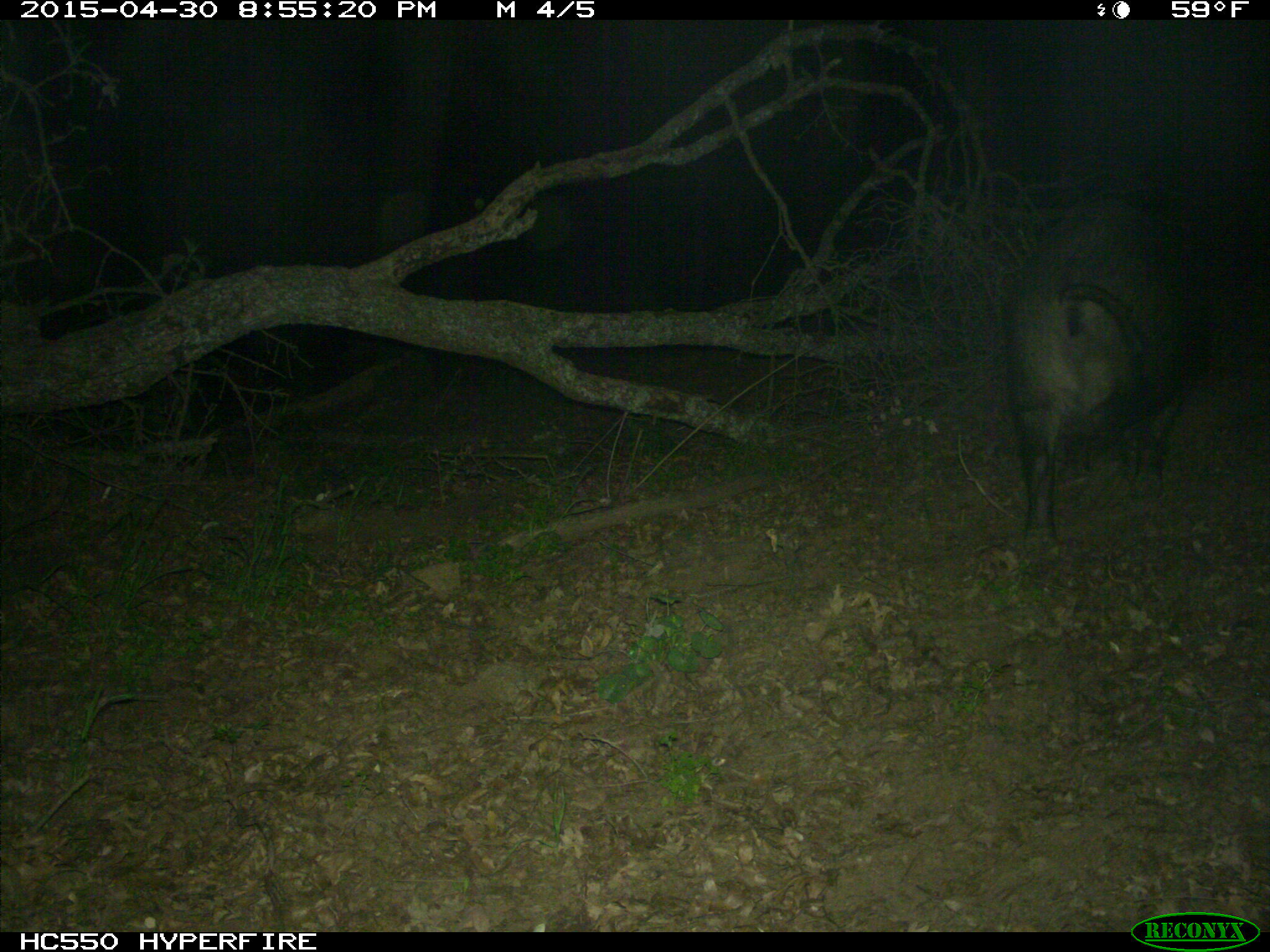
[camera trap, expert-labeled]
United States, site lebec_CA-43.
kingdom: Animalia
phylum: Chordata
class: Mammalia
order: Artiodactyla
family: Suidae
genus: Sus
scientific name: Sus scrofa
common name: wild boar